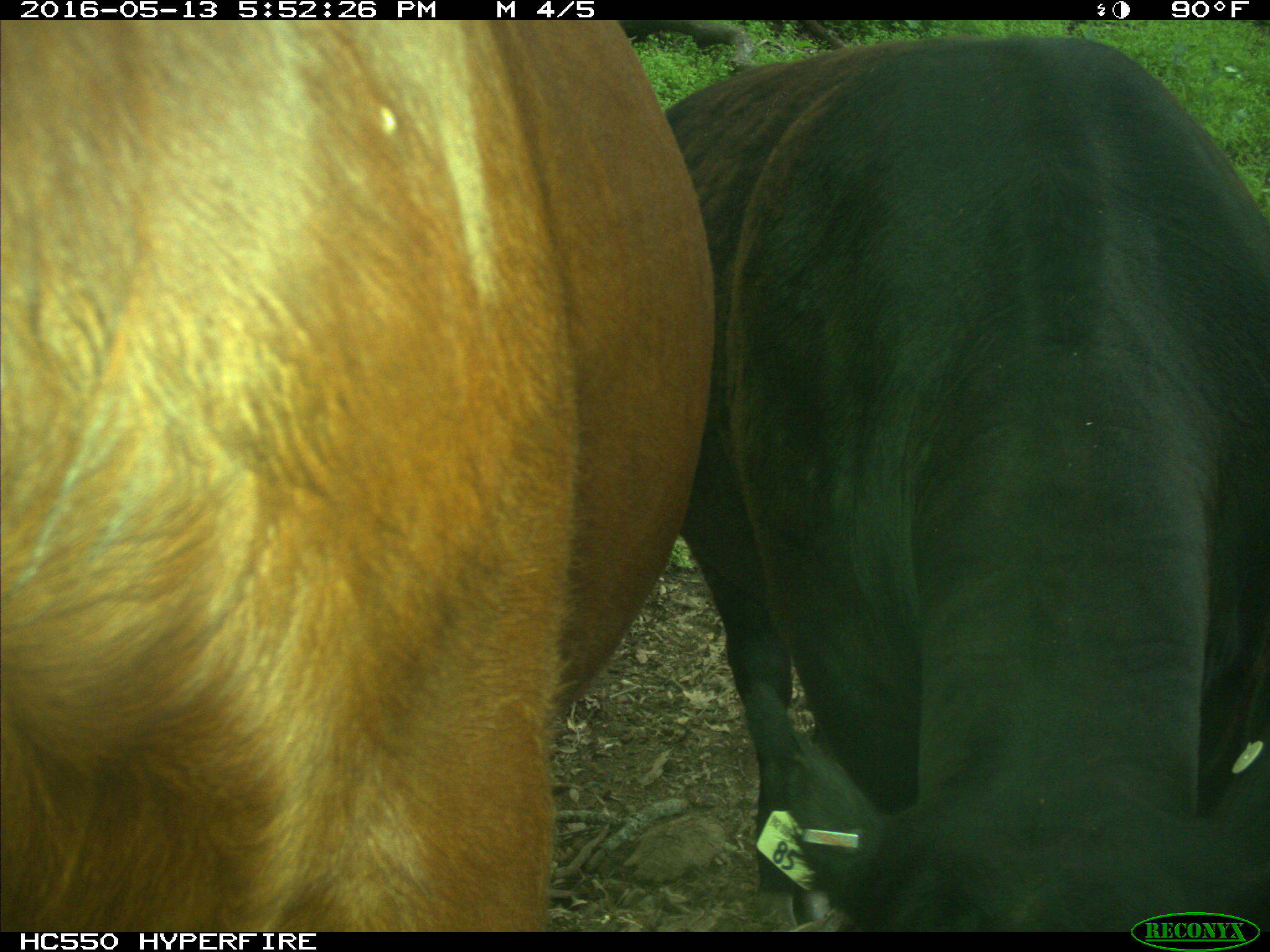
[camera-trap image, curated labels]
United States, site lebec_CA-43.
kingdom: Animalia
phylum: Chordata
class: Mammalia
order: Artiodactyla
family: Bovidae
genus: Bos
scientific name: Bos taurus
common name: domestic cow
Bos taurus (domestic cow).